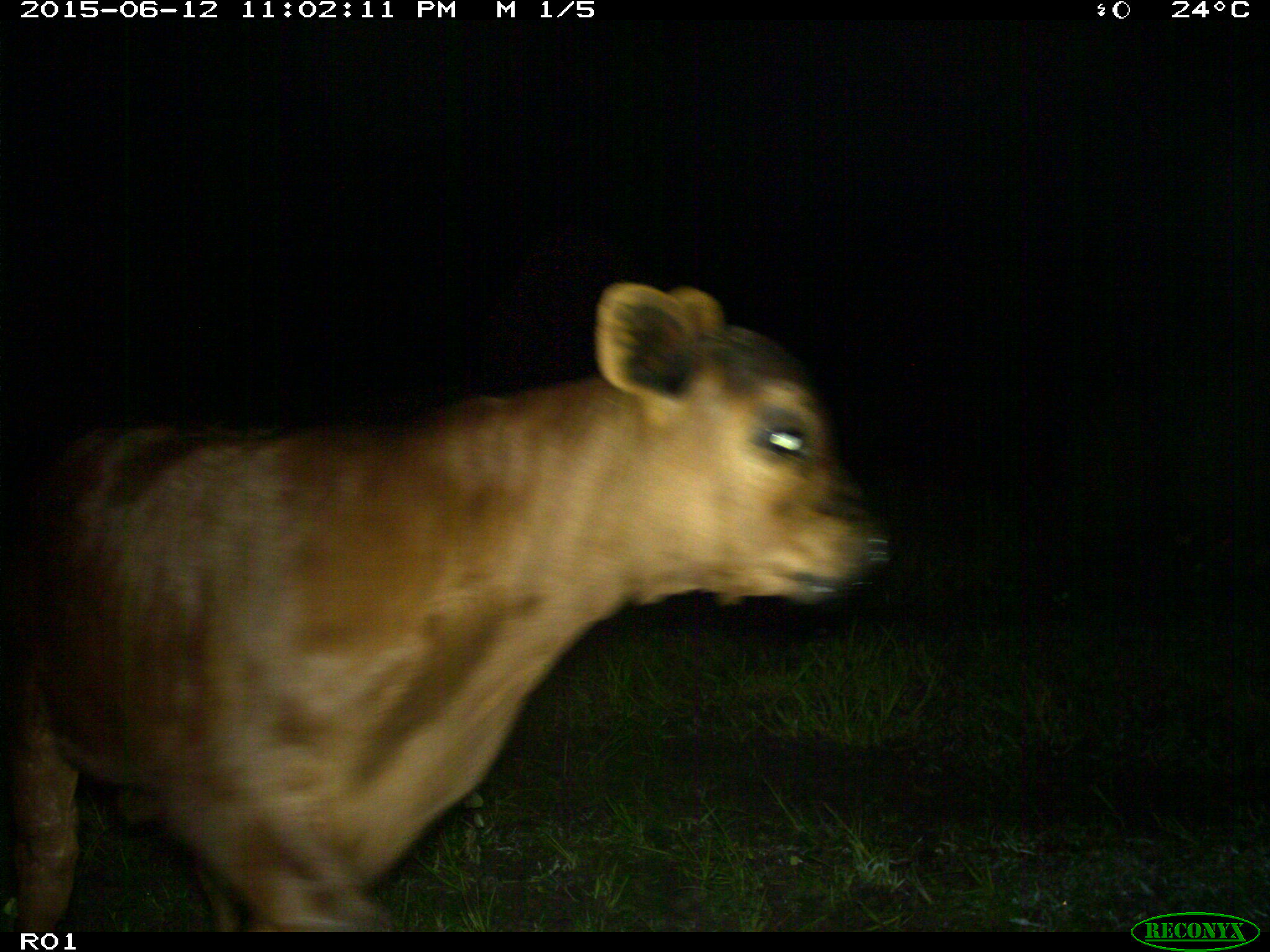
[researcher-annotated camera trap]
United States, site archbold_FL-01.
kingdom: Animalia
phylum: Chordata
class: Mammalia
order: Artiodactyla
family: Bovidae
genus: Bos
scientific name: Bos taurus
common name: domestic cow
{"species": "Bos taurus (domestic cow)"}